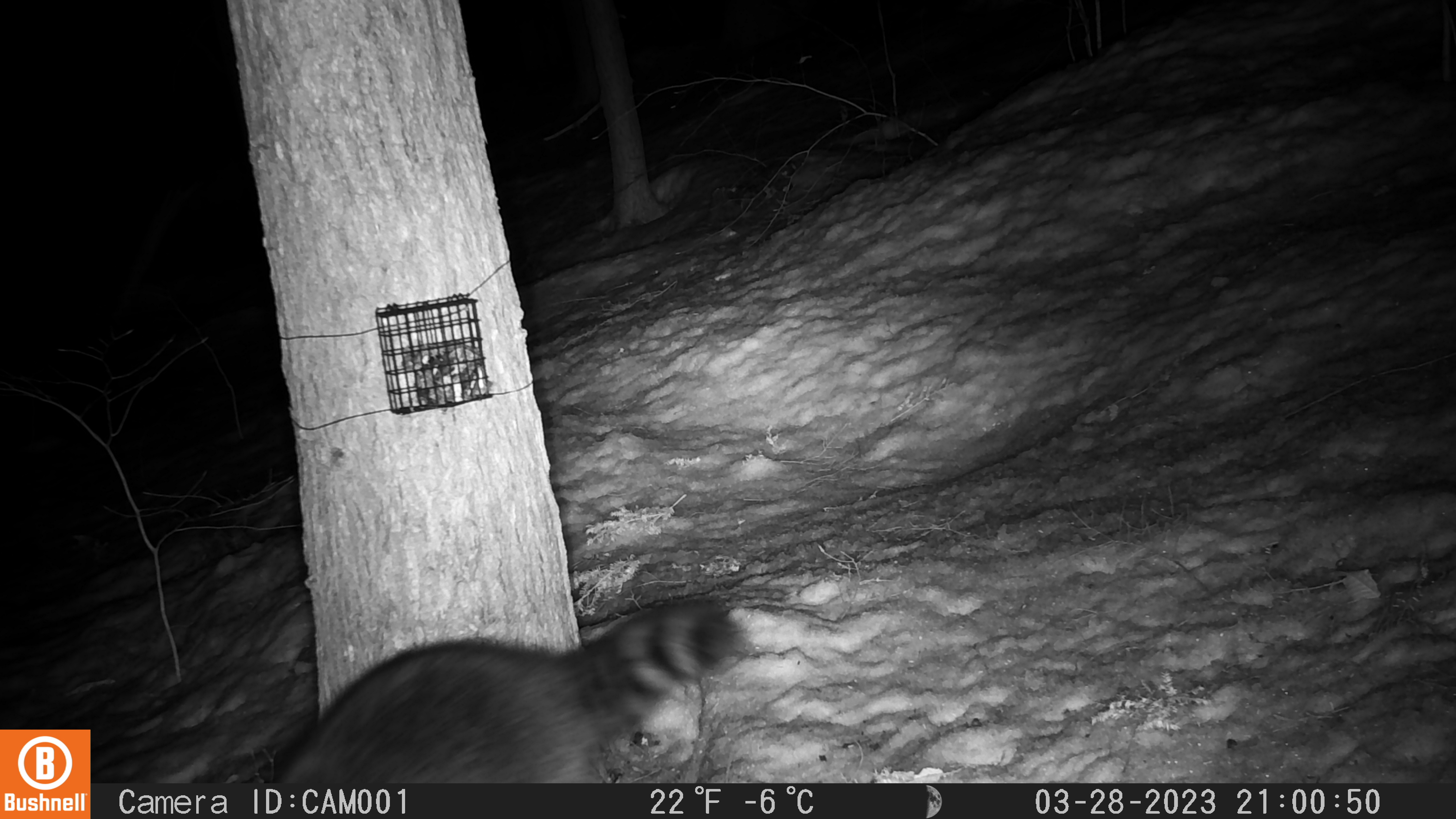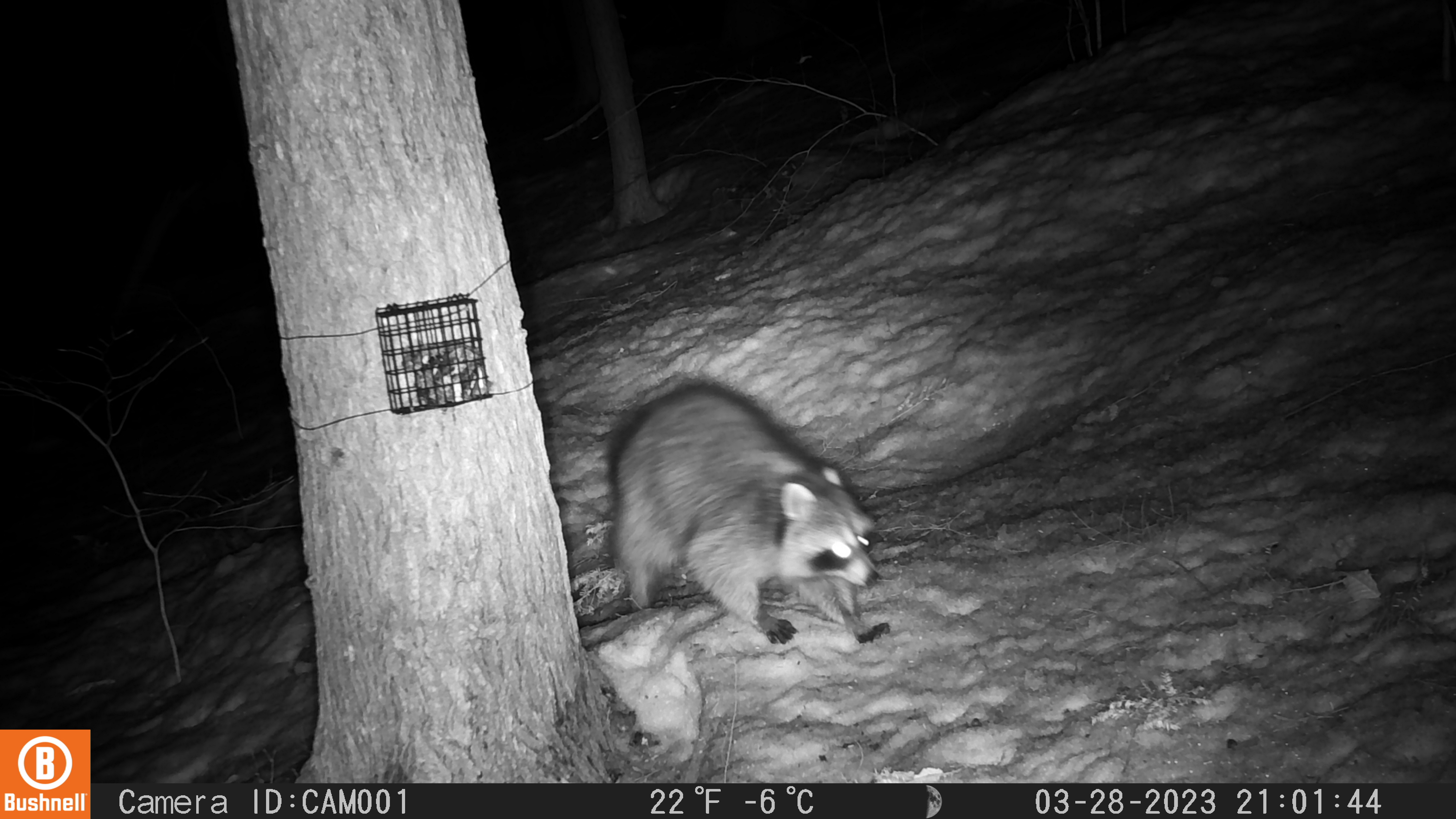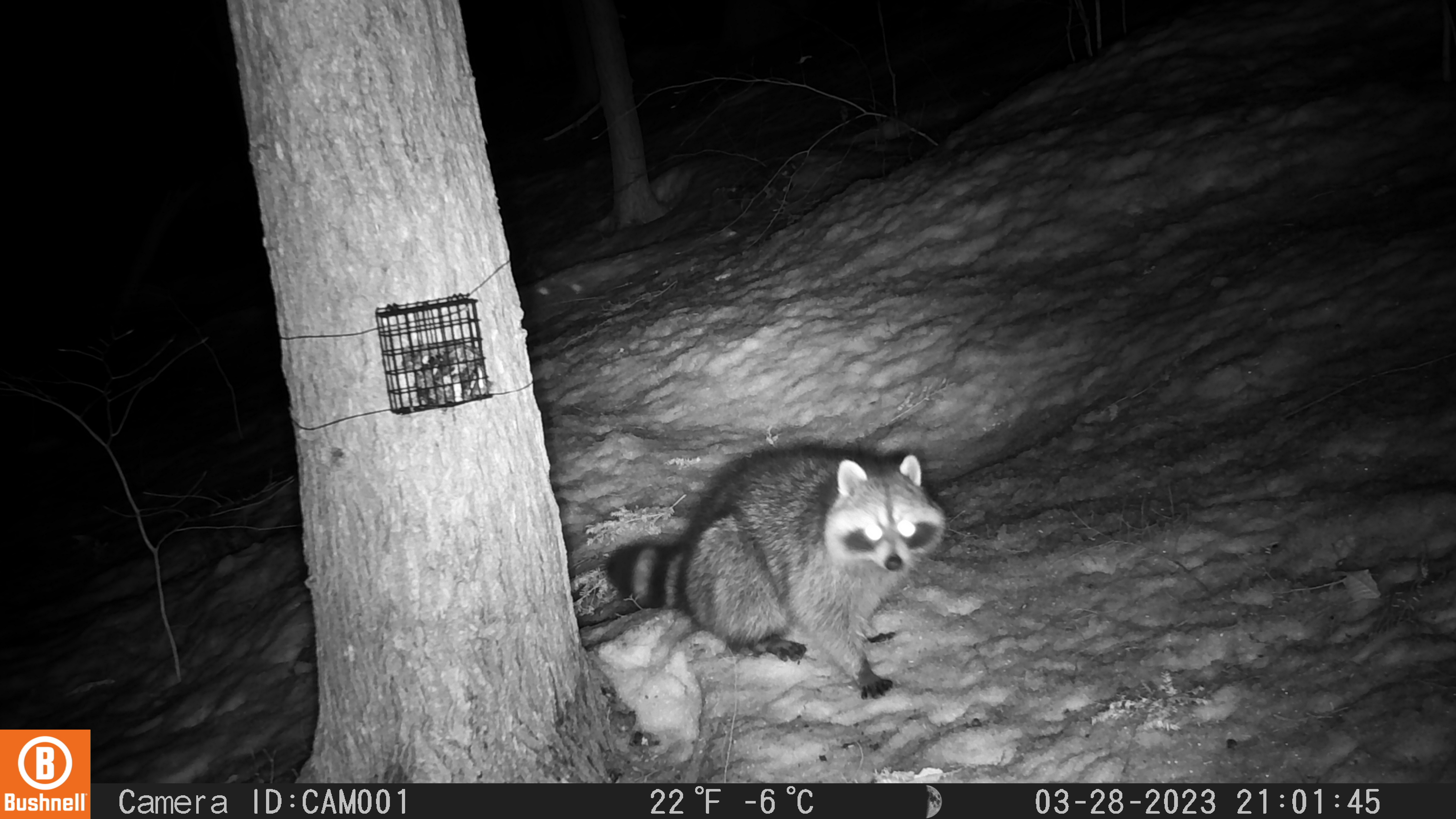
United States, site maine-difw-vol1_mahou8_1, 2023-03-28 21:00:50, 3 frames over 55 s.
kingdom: Animalia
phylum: Chordata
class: Mammalia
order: Carnivora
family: Procyonidae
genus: Procyon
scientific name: Procyon lotor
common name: raccoon